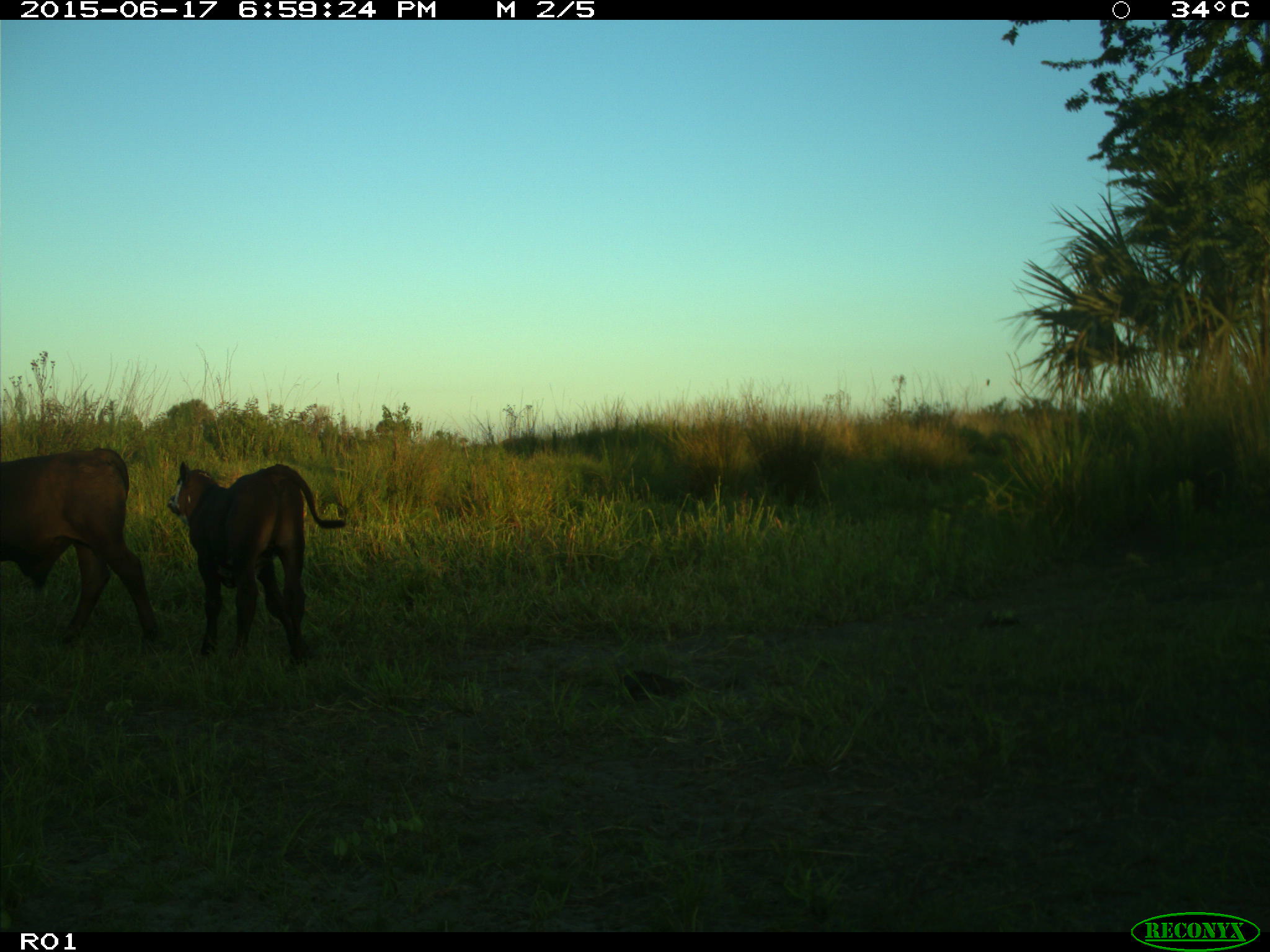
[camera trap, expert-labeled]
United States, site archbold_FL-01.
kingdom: Animalia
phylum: Chordata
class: Mammalia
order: Artiodactyla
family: Bovidae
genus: Bos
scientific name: Bos taurus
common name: domestic cow